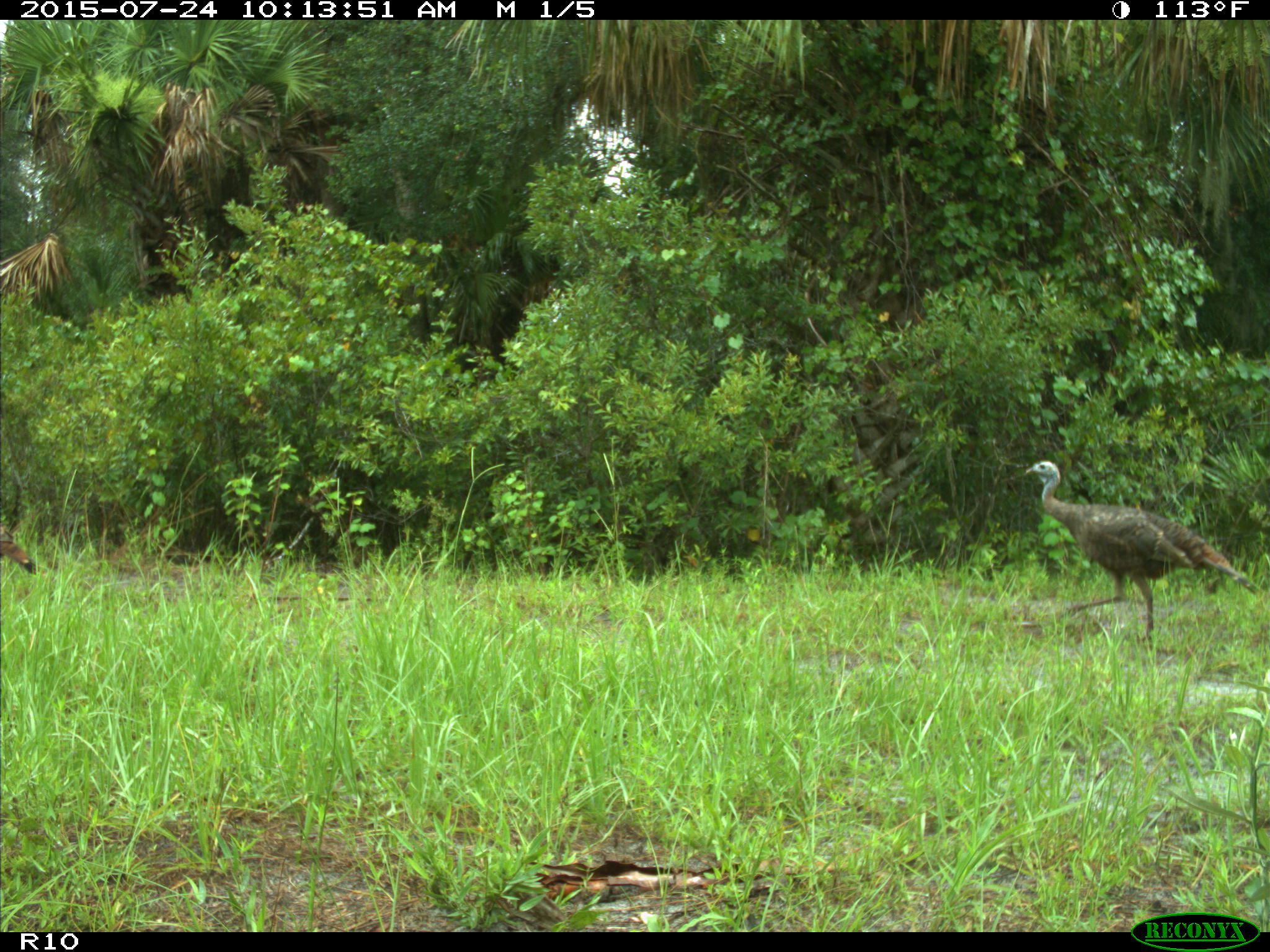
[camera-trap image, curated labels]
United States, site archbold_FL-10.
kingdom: Animalia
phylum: Chordata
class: Aves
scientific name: Aves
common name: birds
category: unidentified bird